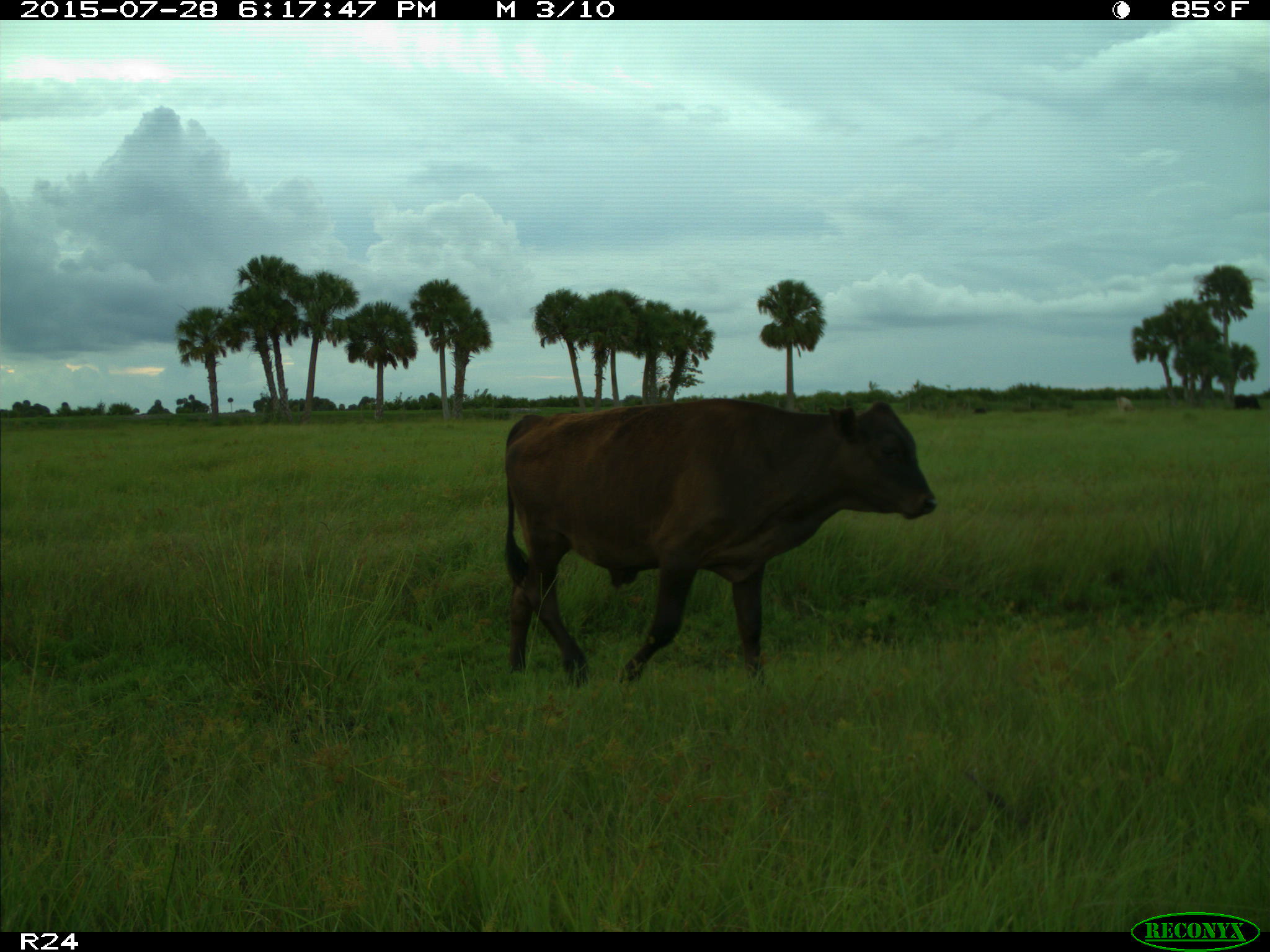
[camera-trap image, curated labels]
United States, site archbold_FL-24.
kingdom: Animalia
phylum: Chordata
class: Mammalia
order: Artiodactyla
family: Bovidae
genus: Bos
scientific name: Bos taurus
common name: domestic cow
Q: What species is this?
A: Bos taurus (domestic cow).